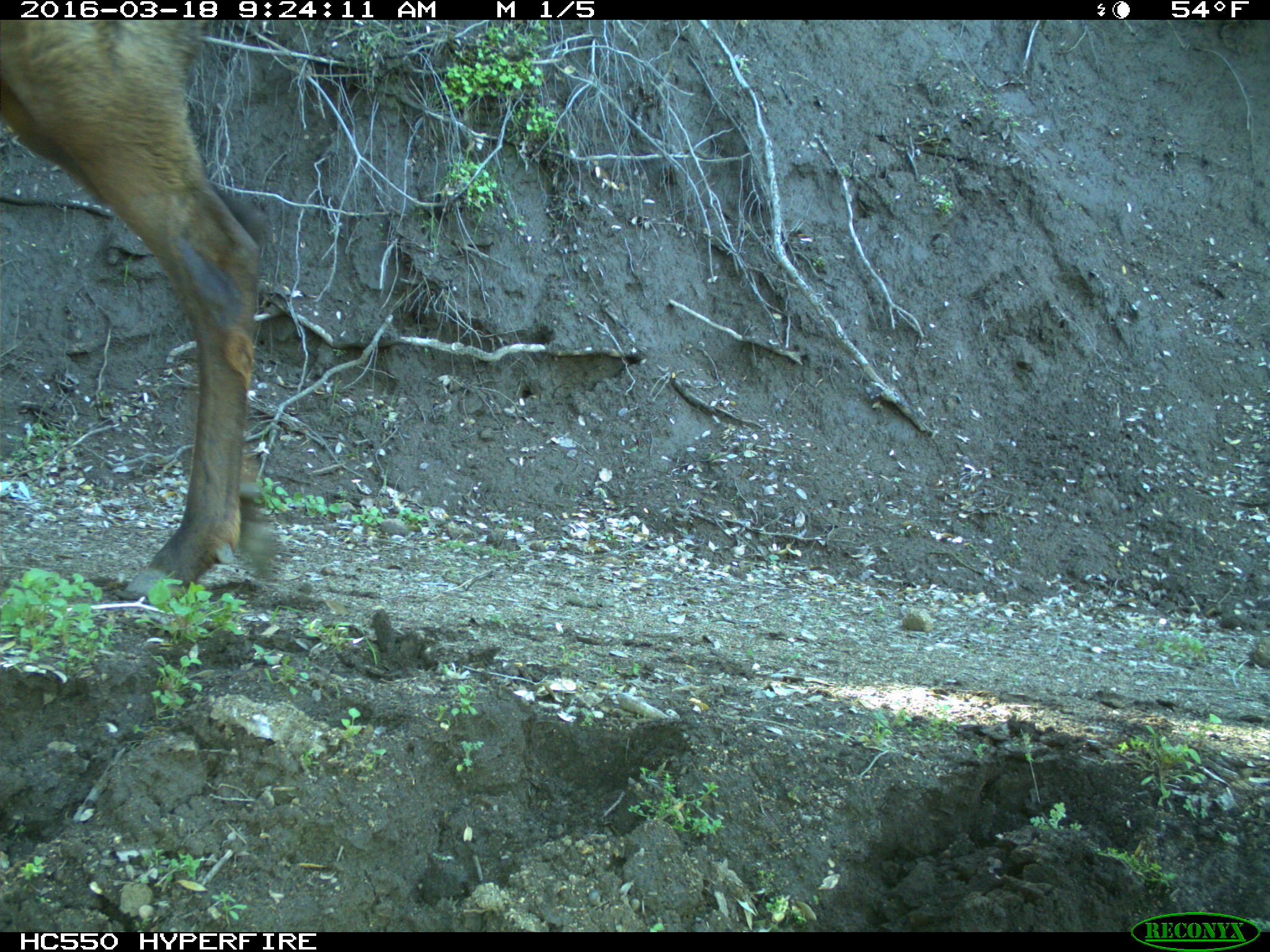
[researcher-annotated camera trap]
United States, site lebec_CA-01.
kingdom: Animalia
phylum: Chordata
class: Mammalia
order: Artiodactyla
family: Cervidae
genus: Cervus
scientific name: Cervus canadensis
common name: elk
Cervus canadensis (elk).